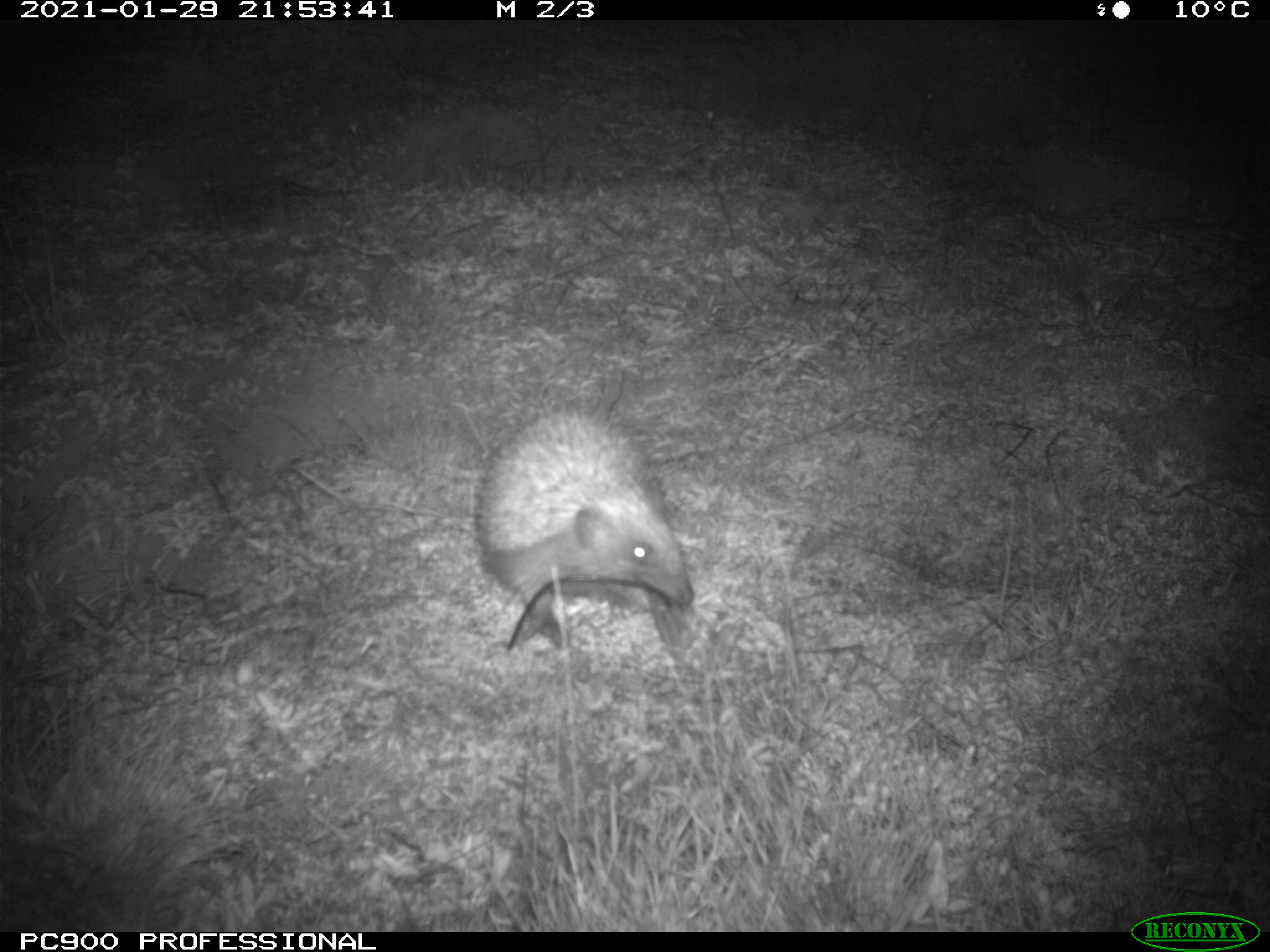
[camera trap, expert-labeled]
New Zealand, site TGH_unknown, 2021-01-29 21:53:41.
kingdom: Animalia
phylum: Chordata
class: Mammalia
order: Eulipotyphla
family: Erinaceidae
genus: Erinaceus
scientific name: Erinaceus europaeus europaeus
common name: european hedgehog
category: hedgehog